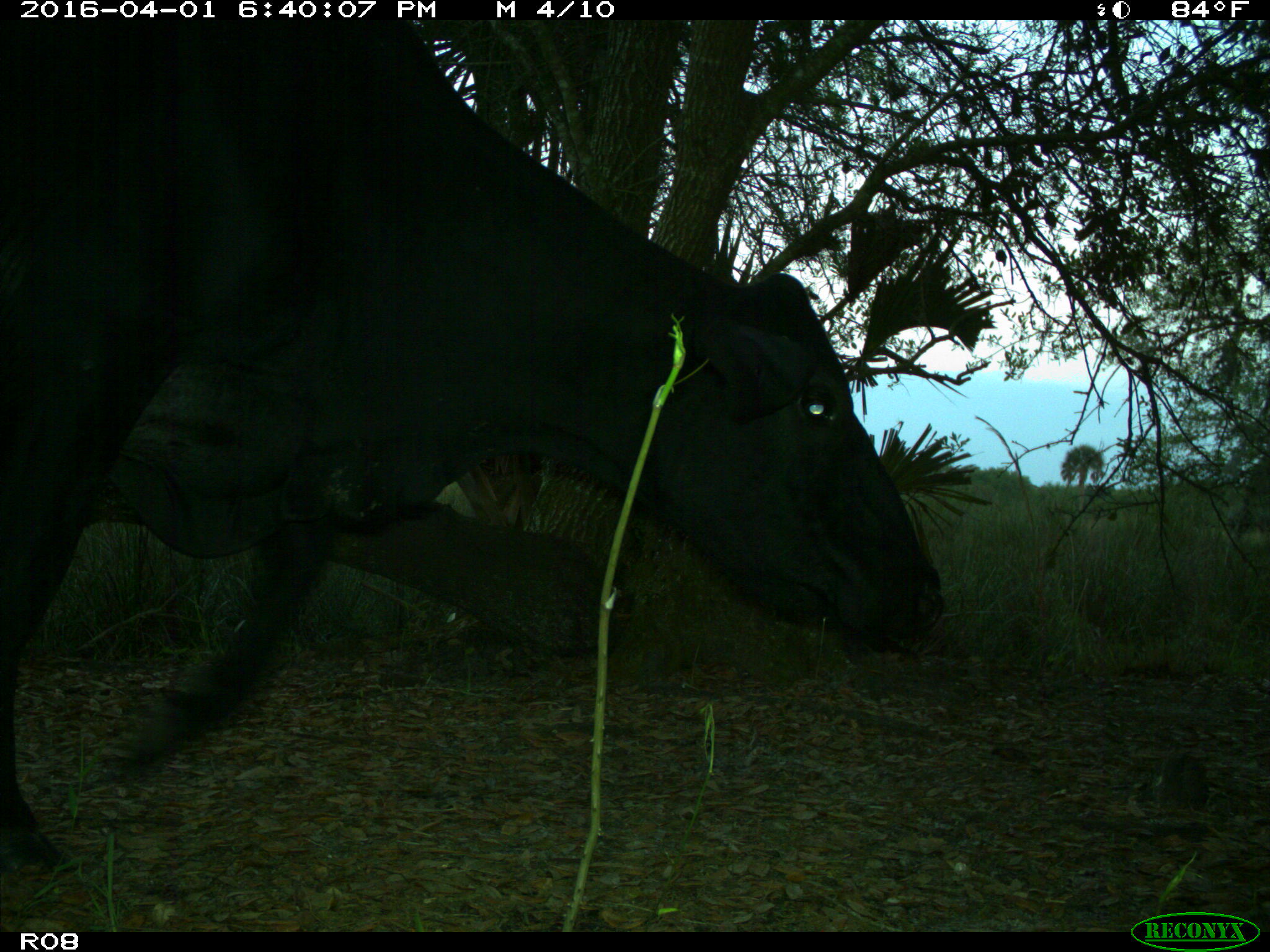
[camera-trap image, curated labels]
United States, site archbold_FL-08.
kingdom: Animalia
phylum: Chordata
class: Mammalia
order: Artiodactyla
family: Bovidae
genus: Bos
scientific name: Bos taurus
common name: domestic cow